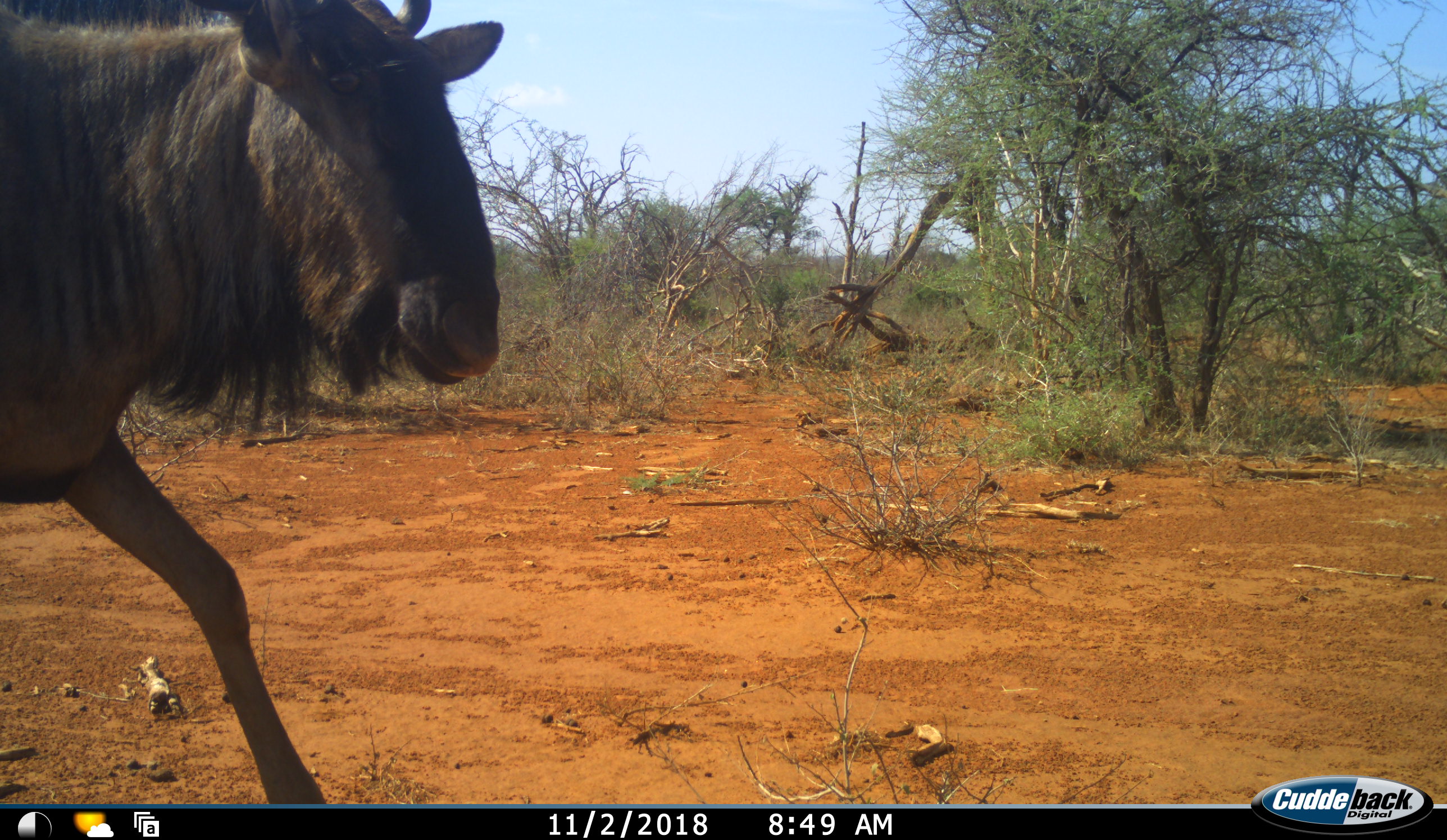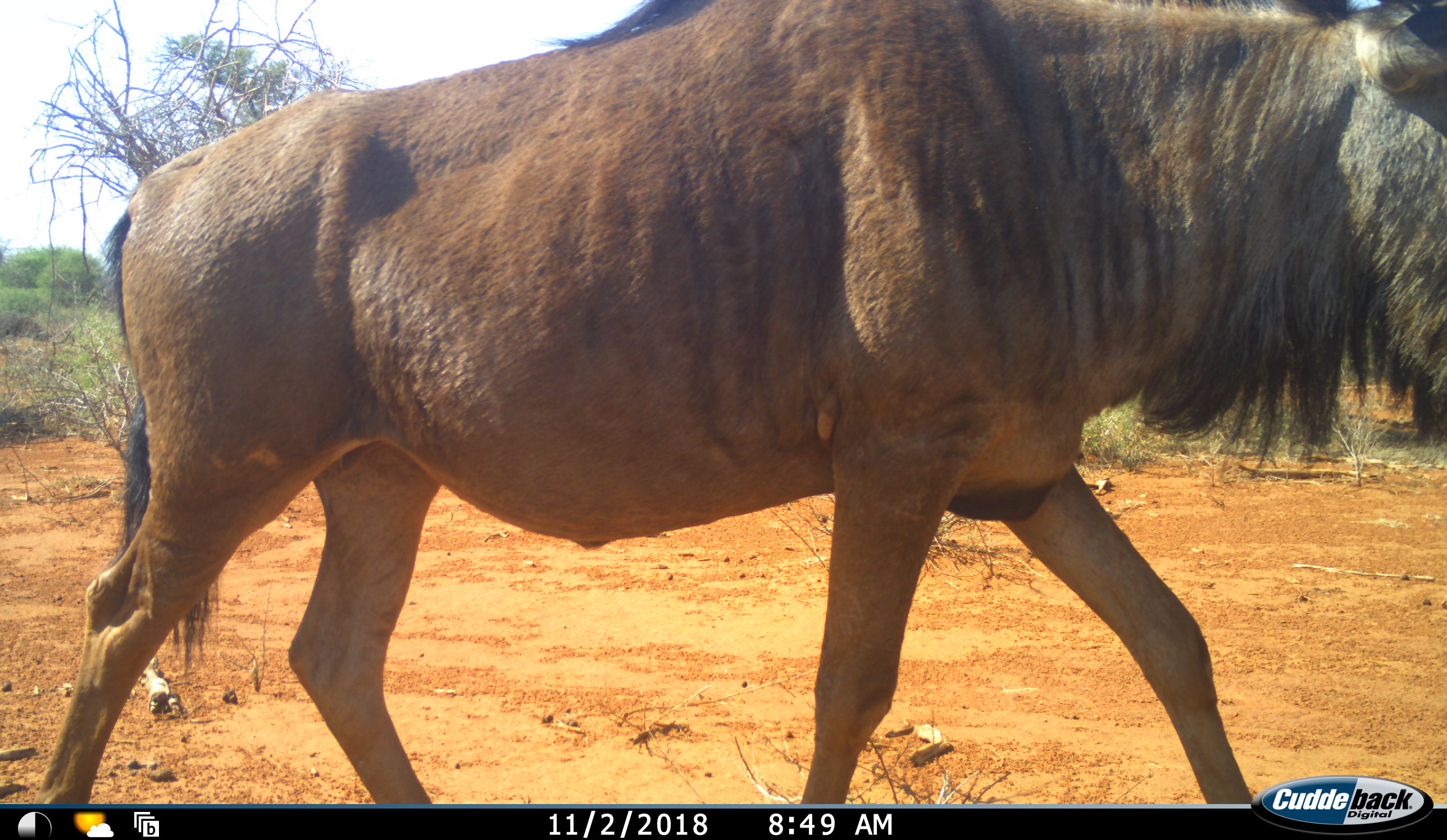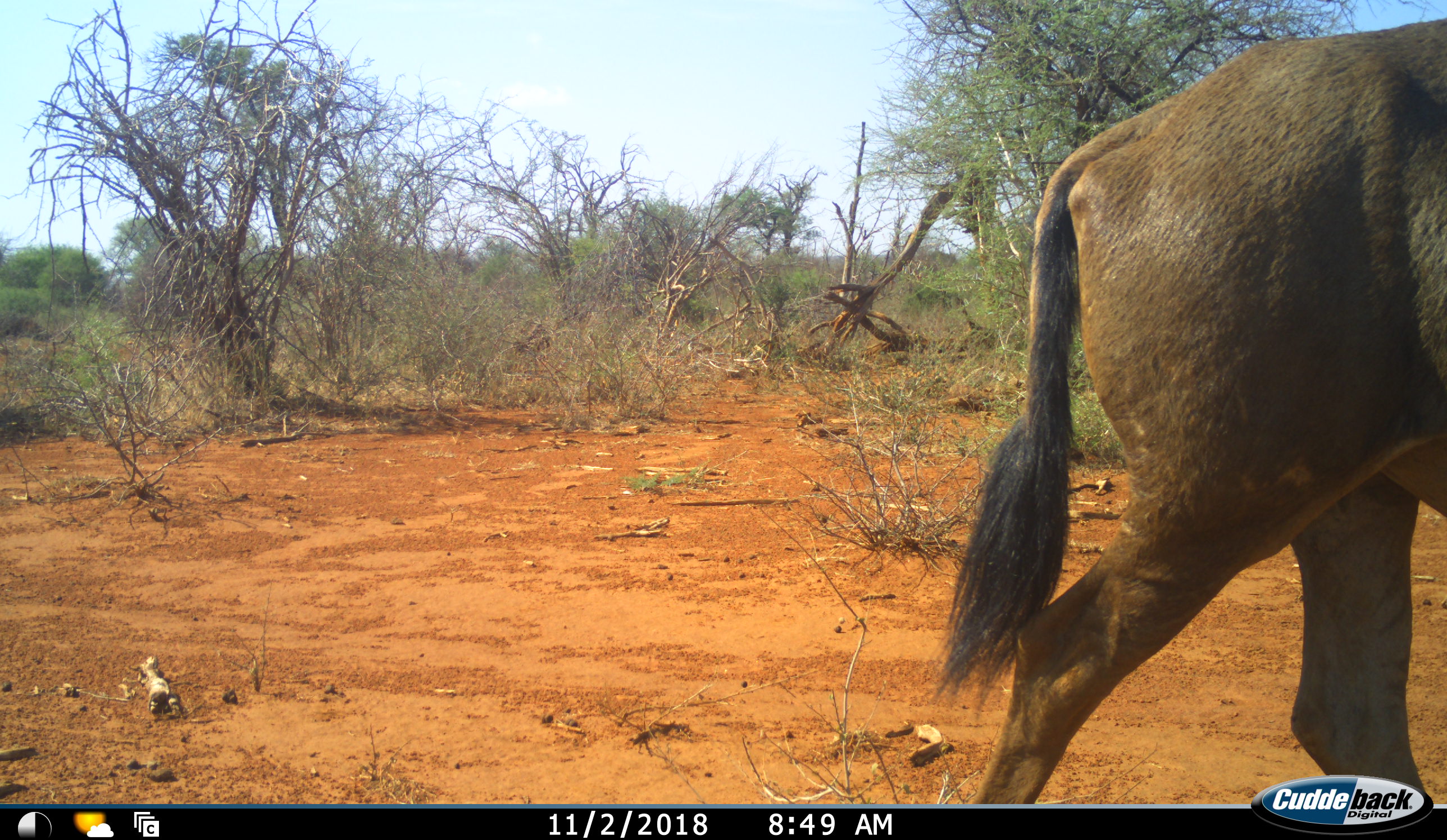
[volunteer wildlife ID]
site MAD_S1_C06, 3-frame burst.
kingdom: Animalia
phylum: Chordata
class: Mammalia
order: Artiodactyla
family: Bovidae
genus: Connochaetes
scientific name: Connochaetes taurinus taurinus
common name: blue wildebeest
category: wildebeestblue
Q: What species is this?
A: Wildebeestblue (blue wildebeest) (Connochaetes taurinus taurinus).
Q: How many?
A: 1.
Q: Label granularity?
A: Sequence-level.